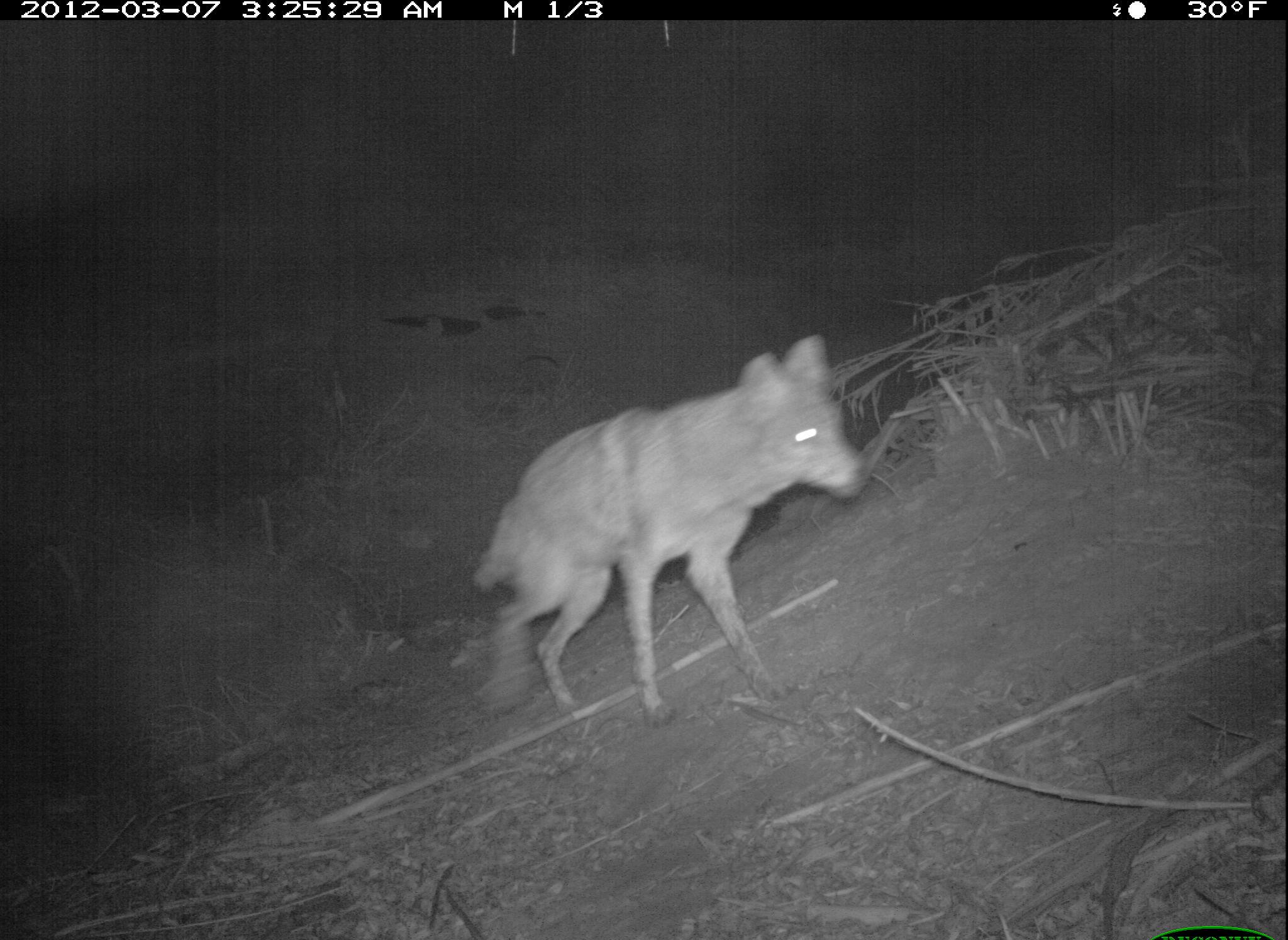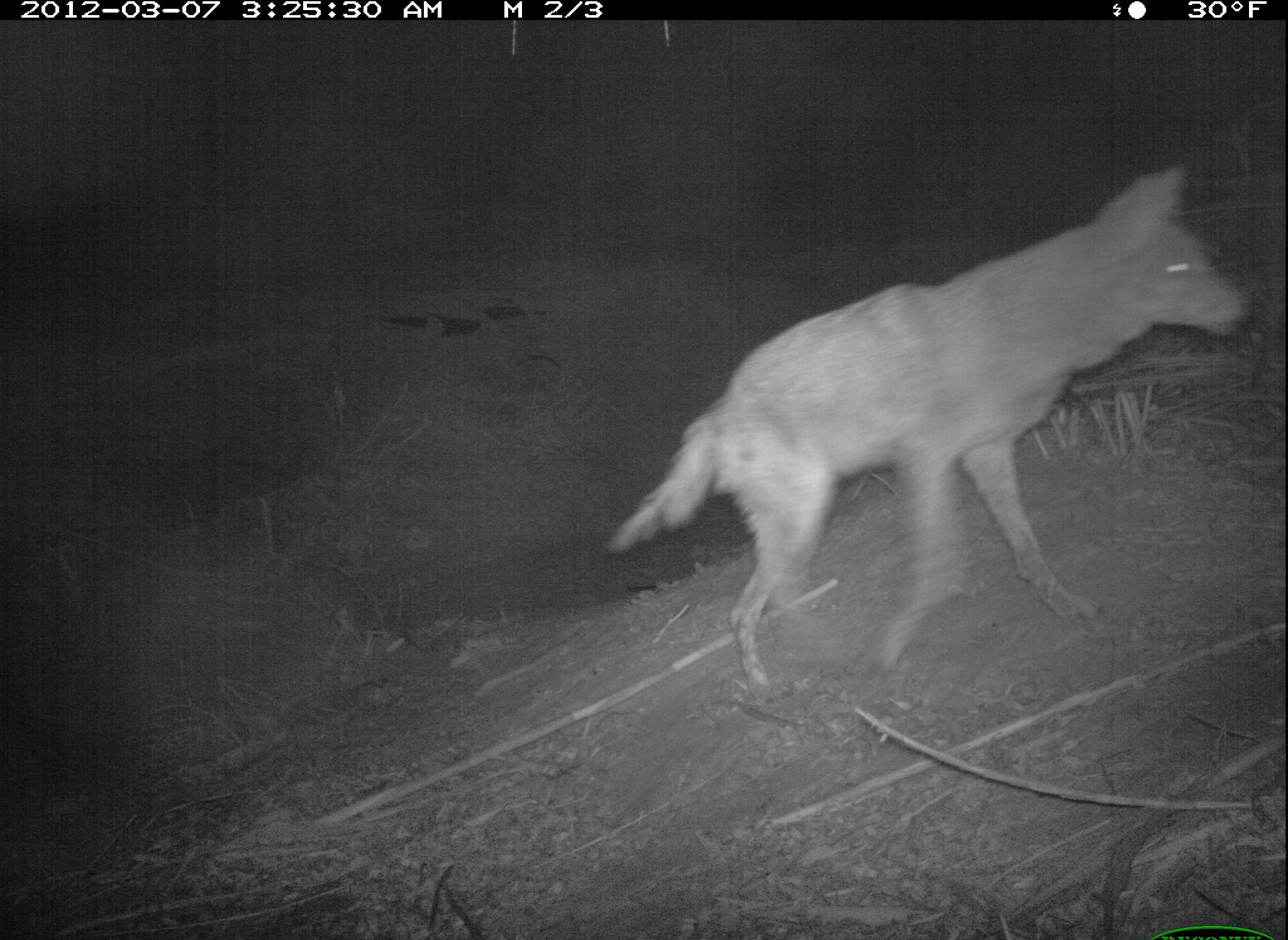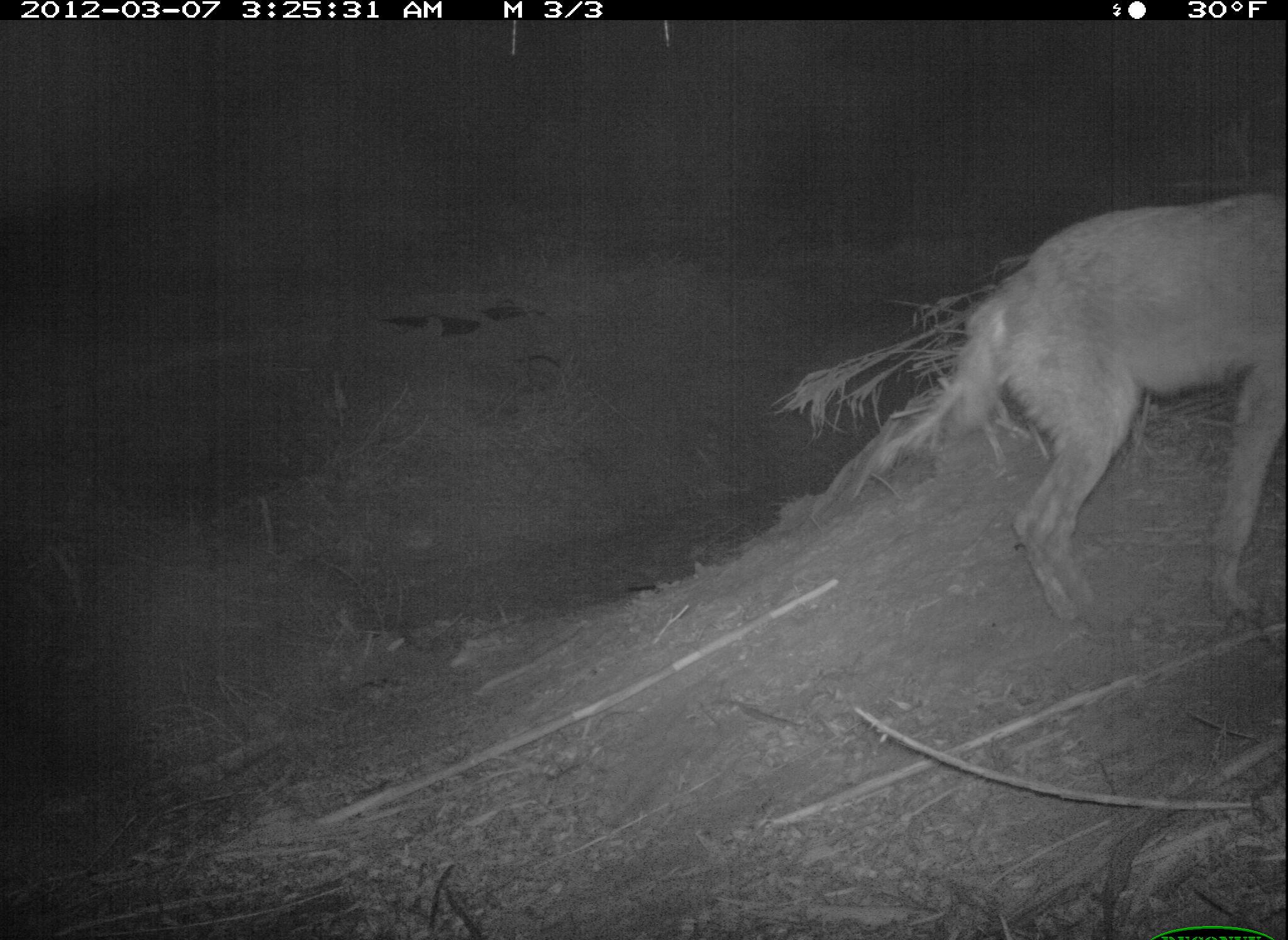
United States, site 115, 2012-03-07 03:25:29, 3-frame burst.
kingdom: Animalia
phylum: Chordata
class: Mammalia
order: Carnivora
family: Canidae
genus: Canis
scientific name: Canis latrans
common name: coyote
Coyote (Canis latrans).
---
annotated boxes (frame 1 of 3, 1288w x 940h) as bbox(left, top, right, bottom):
coyote: bbox(459, 329, 881, 736)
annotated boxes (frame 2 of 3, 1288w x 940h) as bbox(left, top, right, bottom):
coyote: bbox(594, 151, 1261, 709)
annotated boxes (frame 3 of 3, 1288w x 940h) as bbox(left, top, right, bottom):
coyote: bbox(861, 141, 1274, 652)